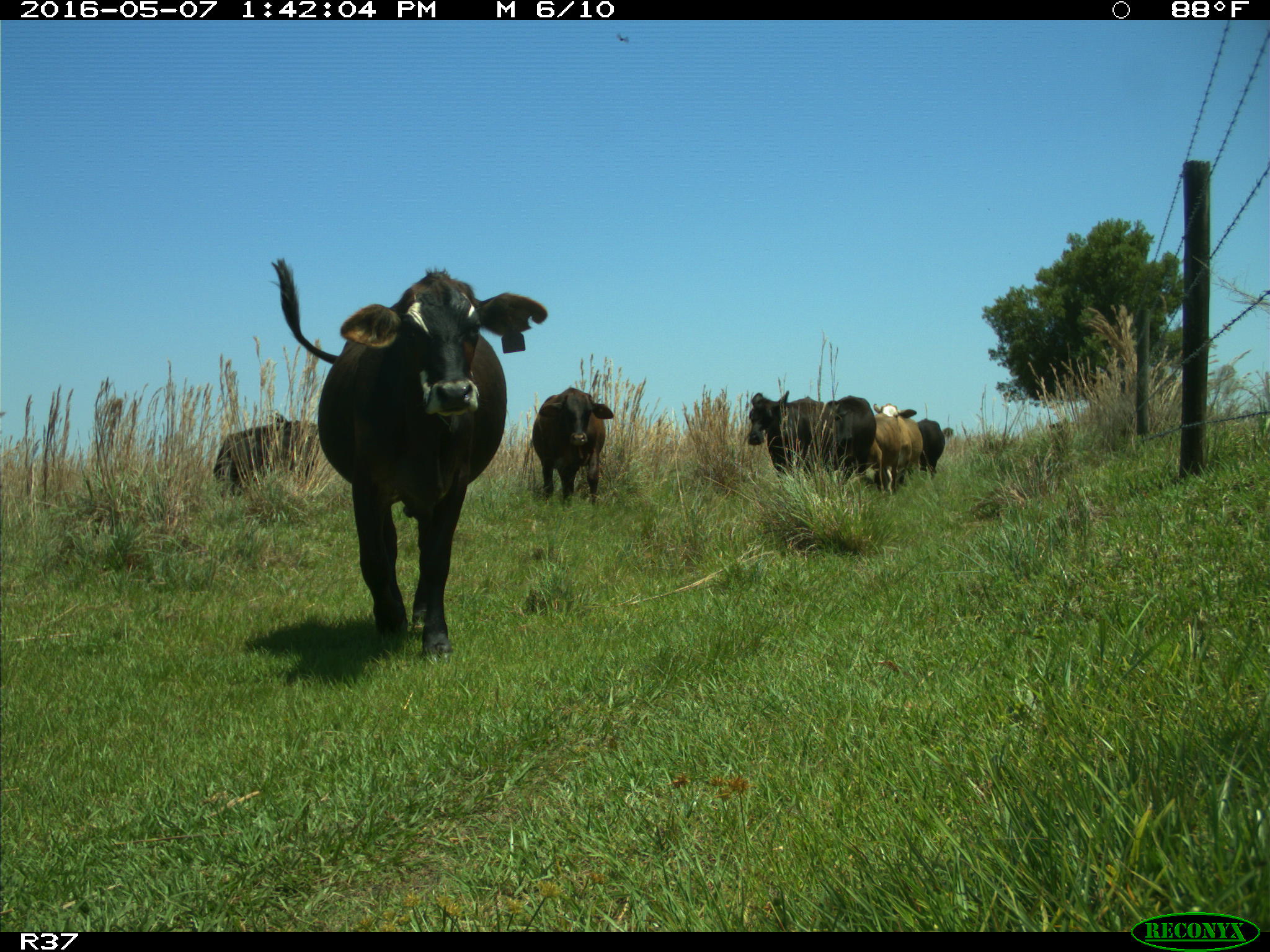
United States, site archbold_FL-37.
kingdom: Animalia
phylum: Chordata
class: Mammalia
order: Artiodactyla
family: Bovidae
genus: Bos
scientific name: Bos taurus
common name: domestic cow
Bos taurus (domestic cow).